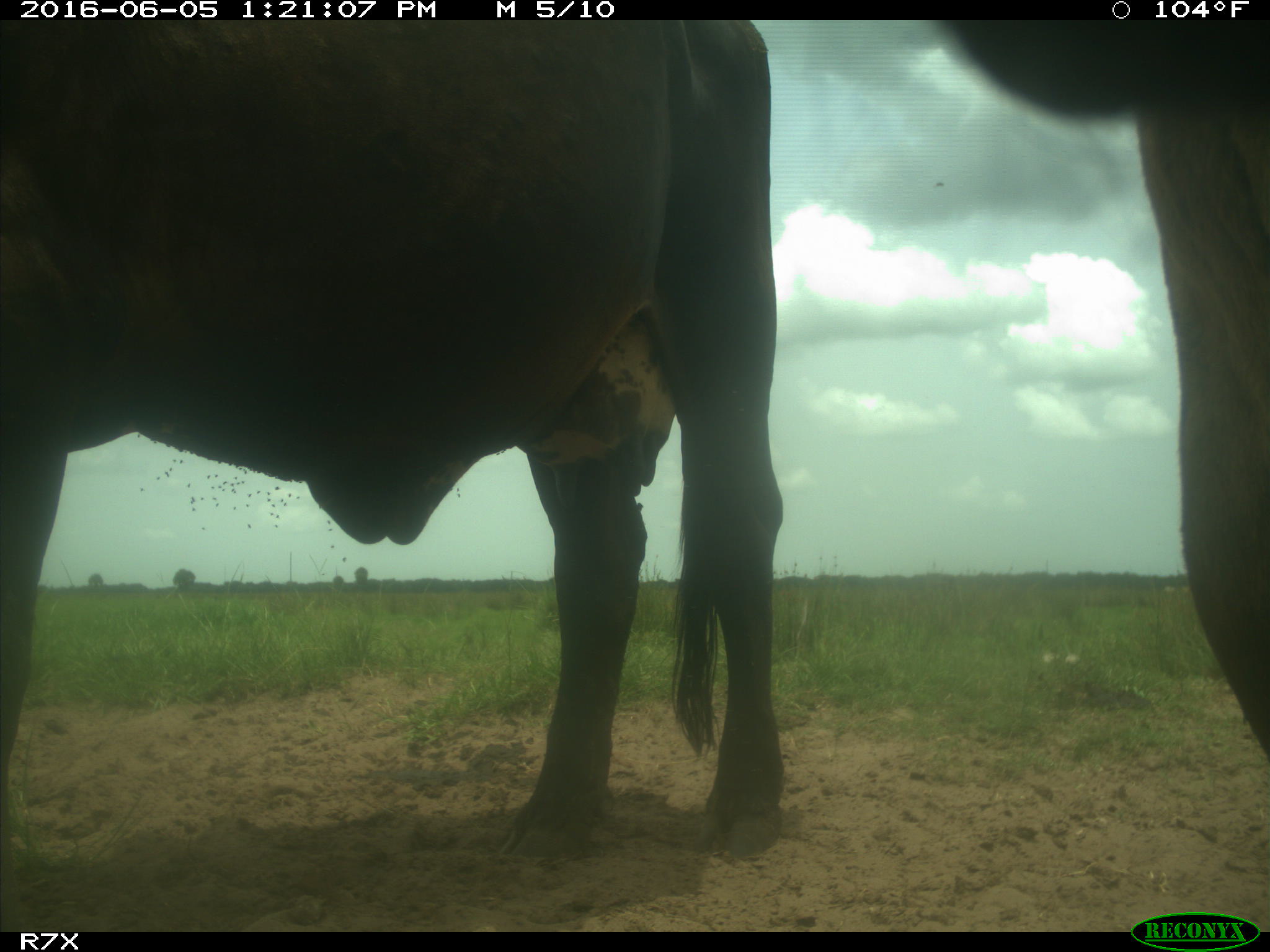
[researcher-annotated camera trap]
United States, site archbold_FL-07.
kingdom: Animalia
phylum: Chordata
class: Mammalia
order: Artiodactyla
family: Bovidae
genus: Bos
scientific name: Bos taurus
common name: domestic cow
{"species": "Bos taurus (domestic cow)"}